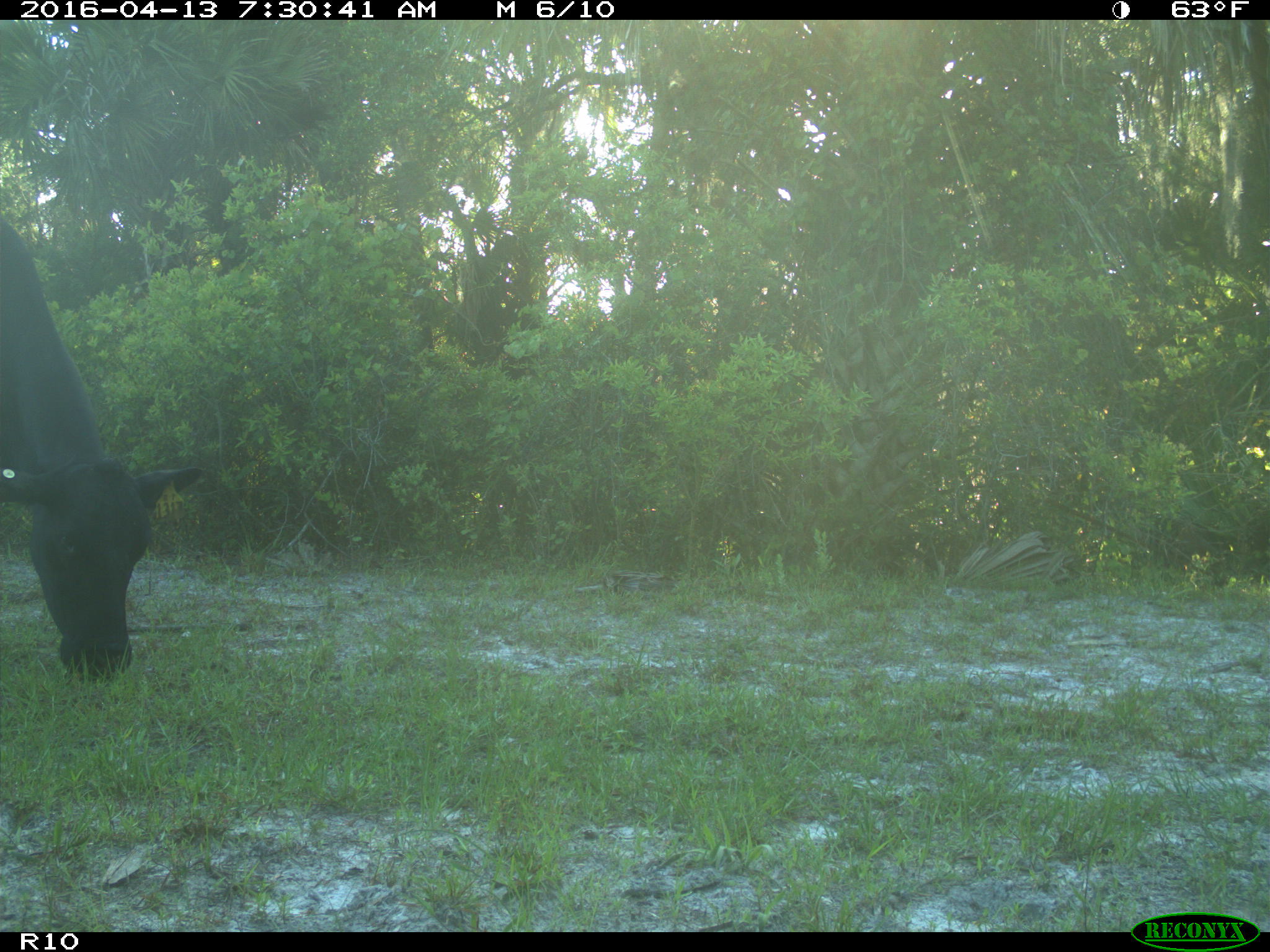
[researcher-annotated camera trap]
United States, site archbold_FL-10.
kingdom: Animalia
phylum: Chordata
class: Mammalia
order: Artiodactyla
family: Bovidae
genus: Bos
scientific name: Bos taurus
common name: domestic cow